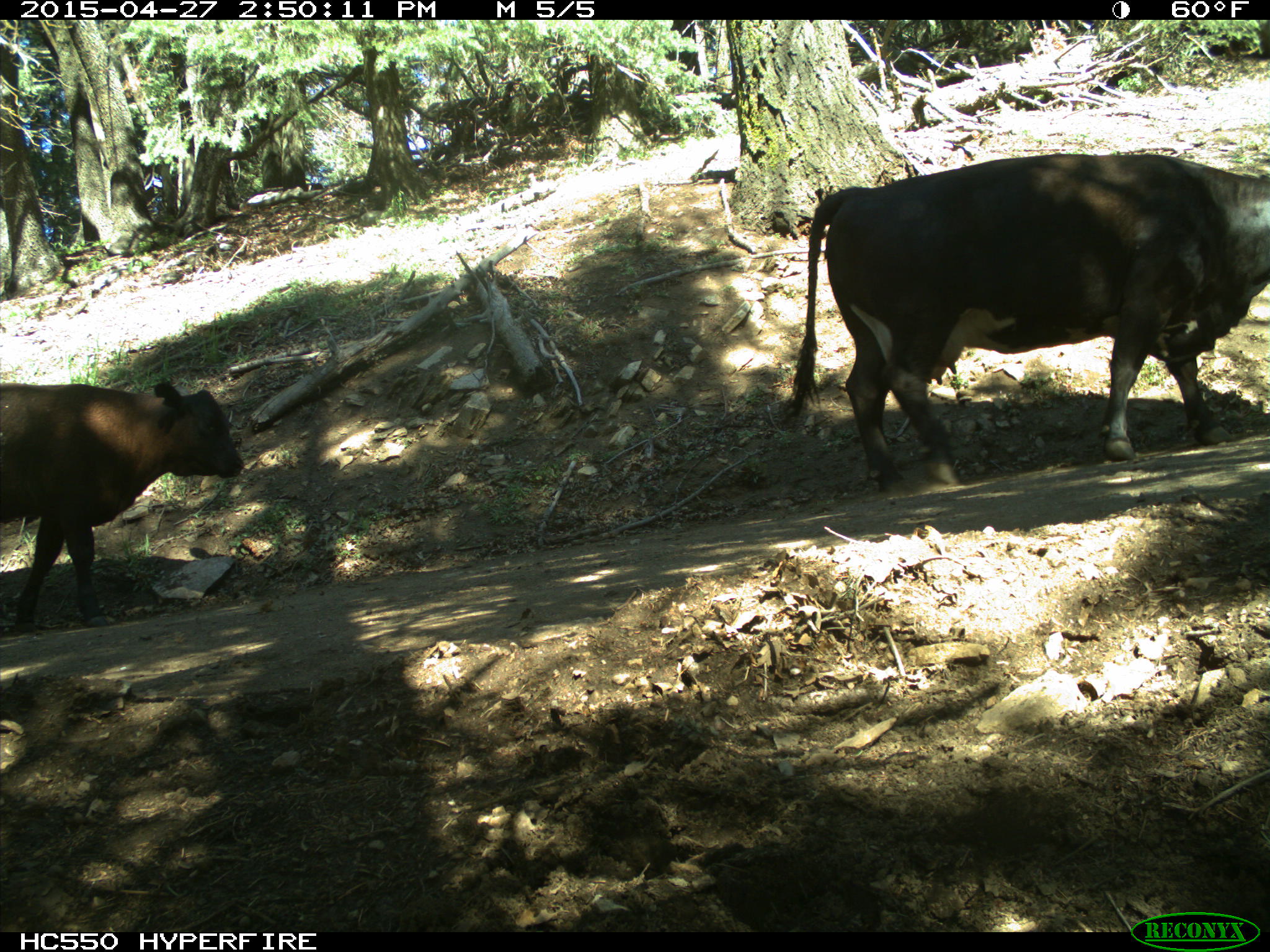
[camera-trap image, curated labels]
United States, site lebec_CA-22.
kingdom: Animalia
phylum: Chordata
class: Mammalia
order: Artiodactyla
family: Bovidae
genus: Bos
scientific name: Bos taurus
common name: domestic cow